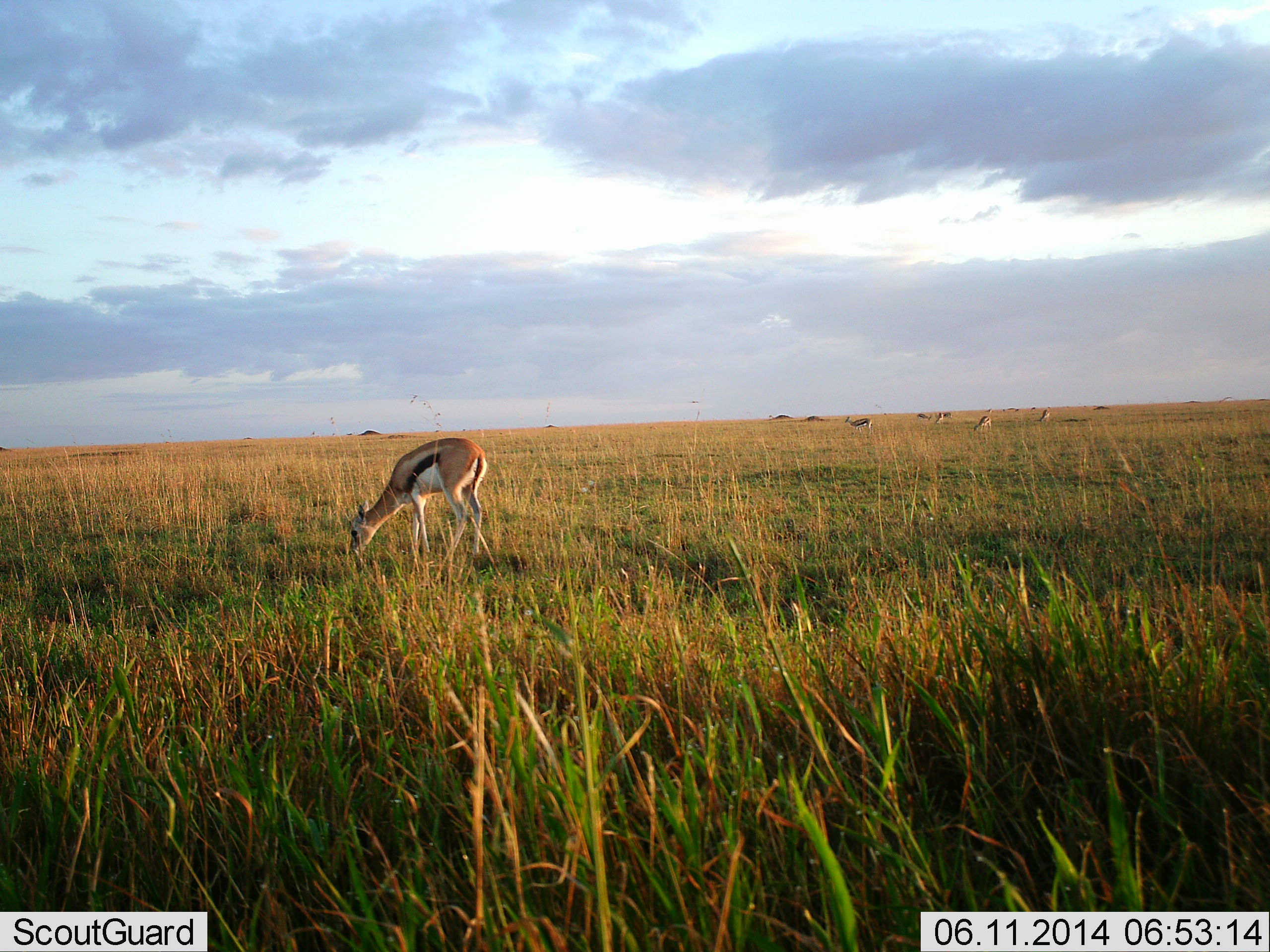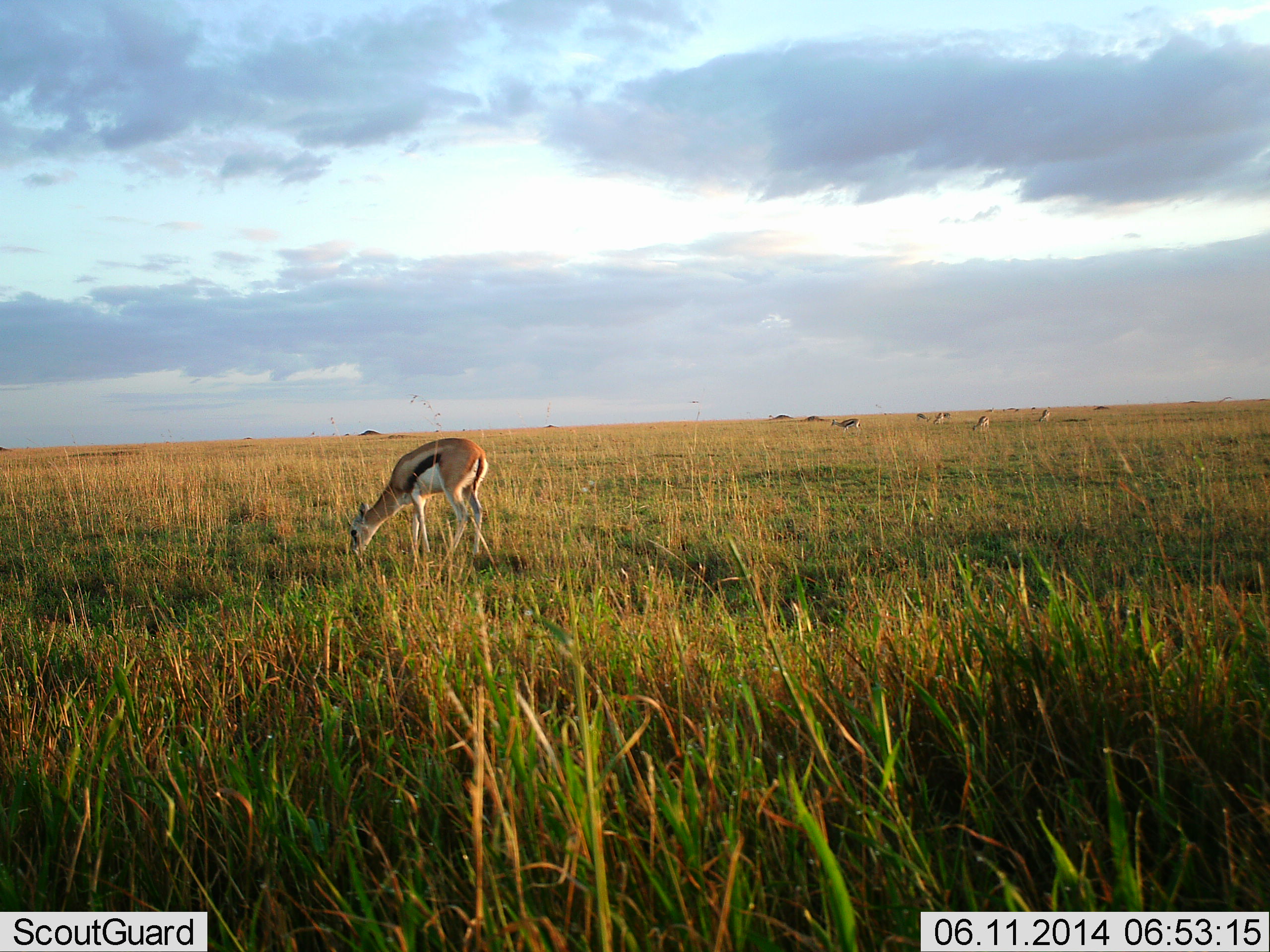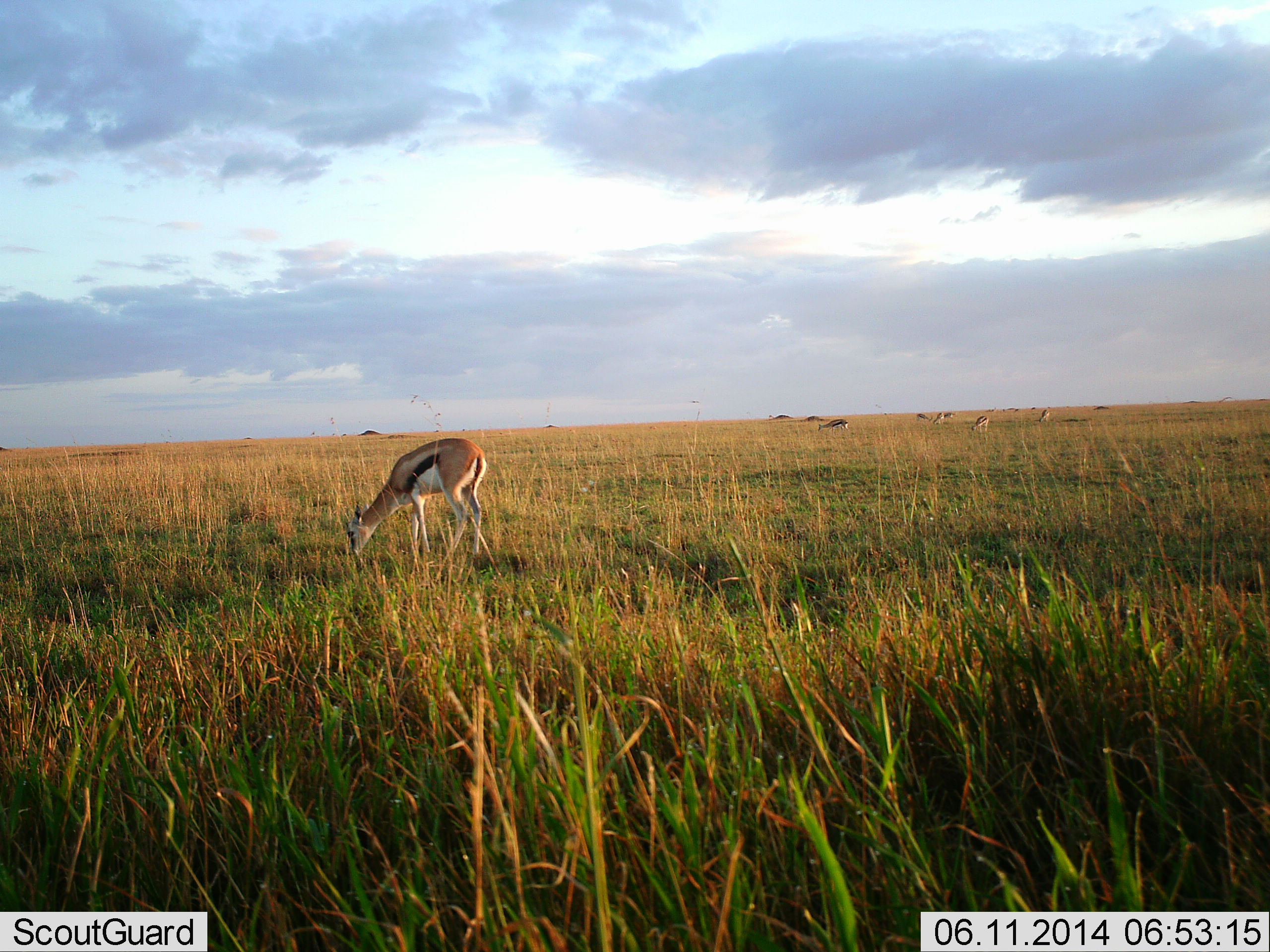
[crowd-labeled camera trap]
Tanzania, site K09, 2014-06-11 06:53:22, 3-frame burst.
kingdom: Animalia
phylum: Chordata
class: Mammalia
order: Artiodactyla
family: Bovidae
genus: Eudorcas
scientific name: Eudorcas thomsonii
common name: thomson's gazelle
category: gazellethomsons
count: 6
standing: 30%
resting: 0%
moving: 30%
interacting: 0%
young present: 0%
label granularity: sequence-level